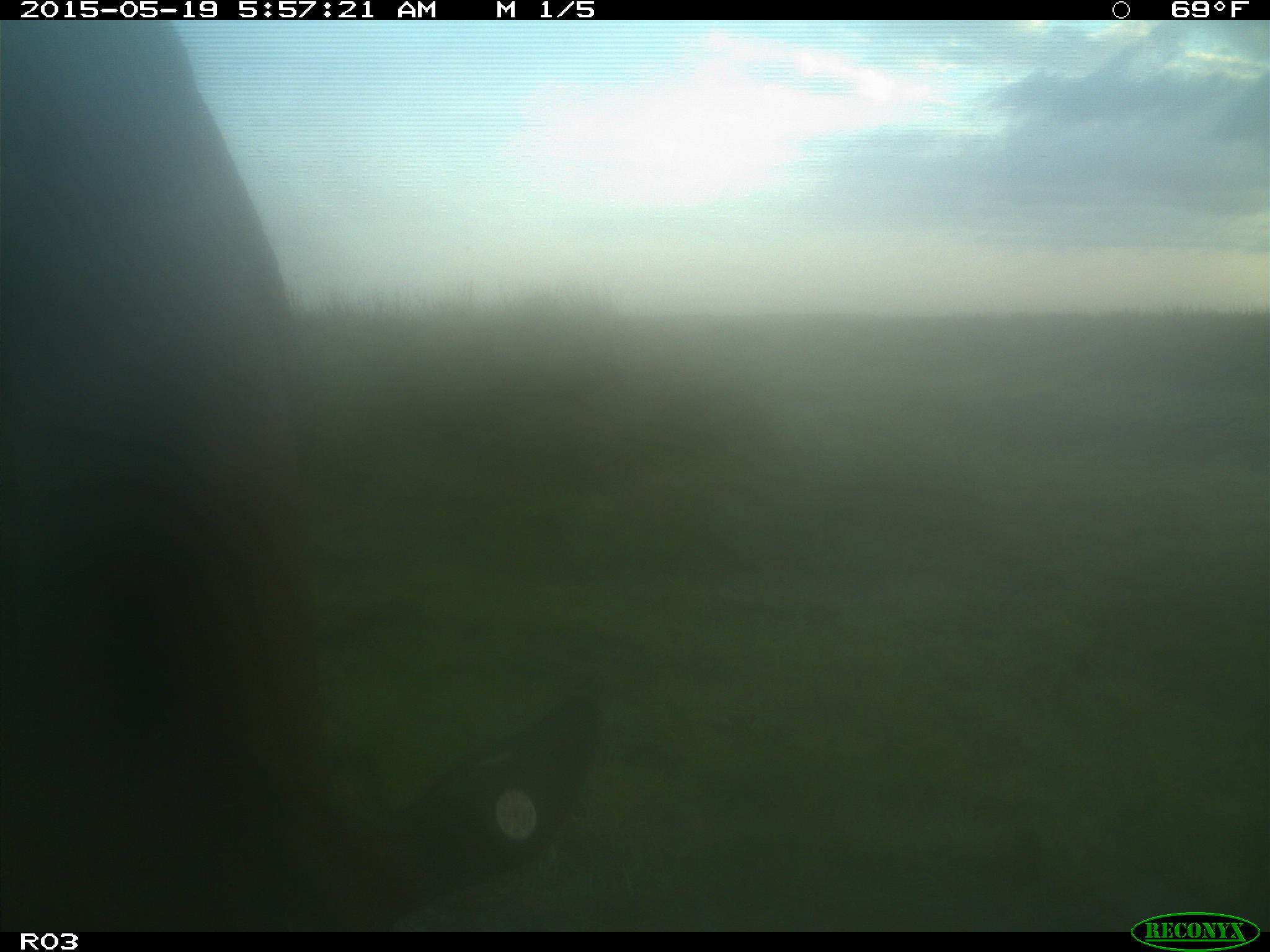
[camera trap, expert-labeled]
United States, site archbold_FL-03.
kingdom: Animalia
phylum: Chordata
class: Mammalia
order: Artiodactyla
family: Bovidae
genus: Bos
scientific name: Bos taurus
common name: domestic cow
Bos taurus (domestic cow).